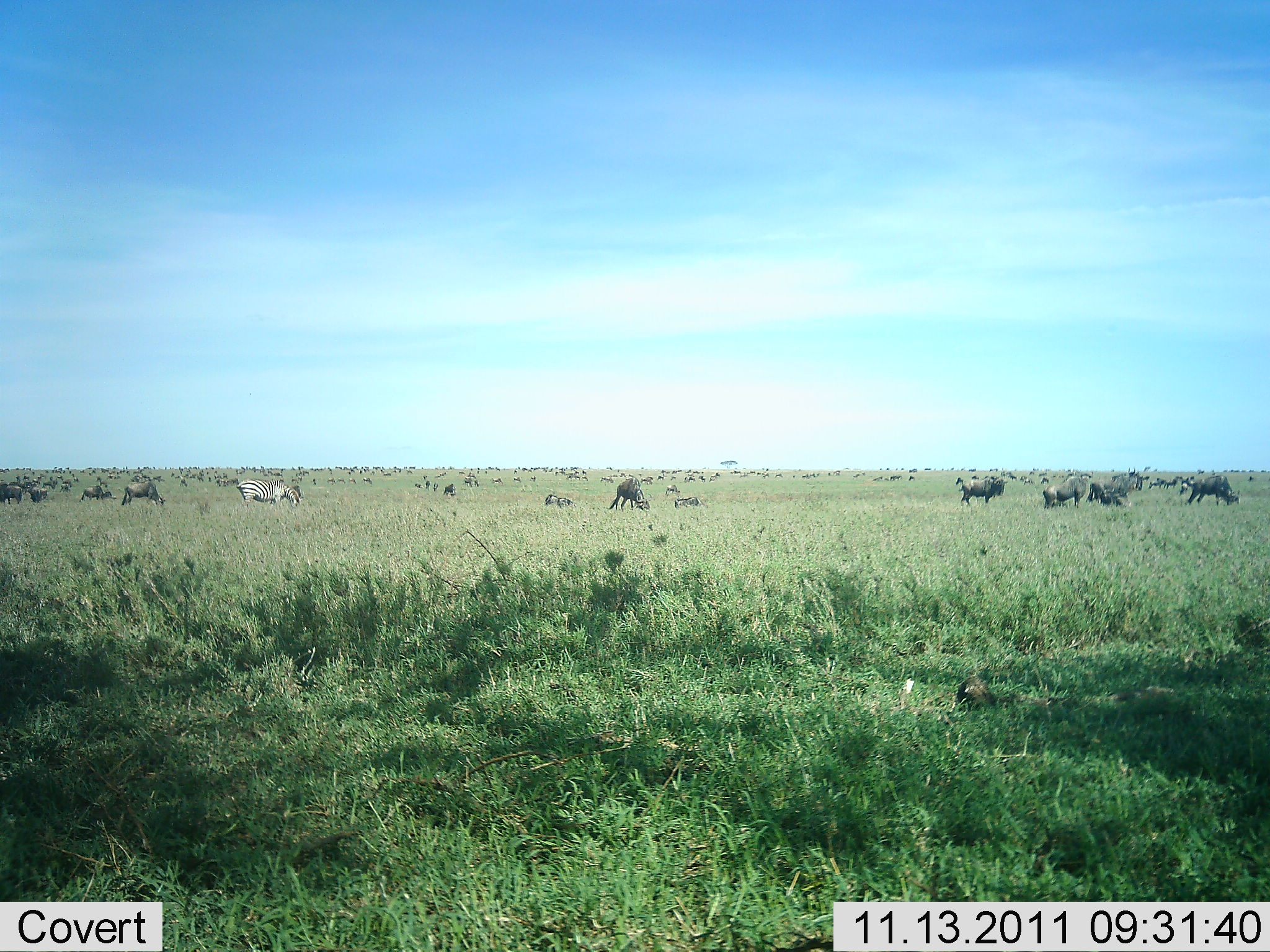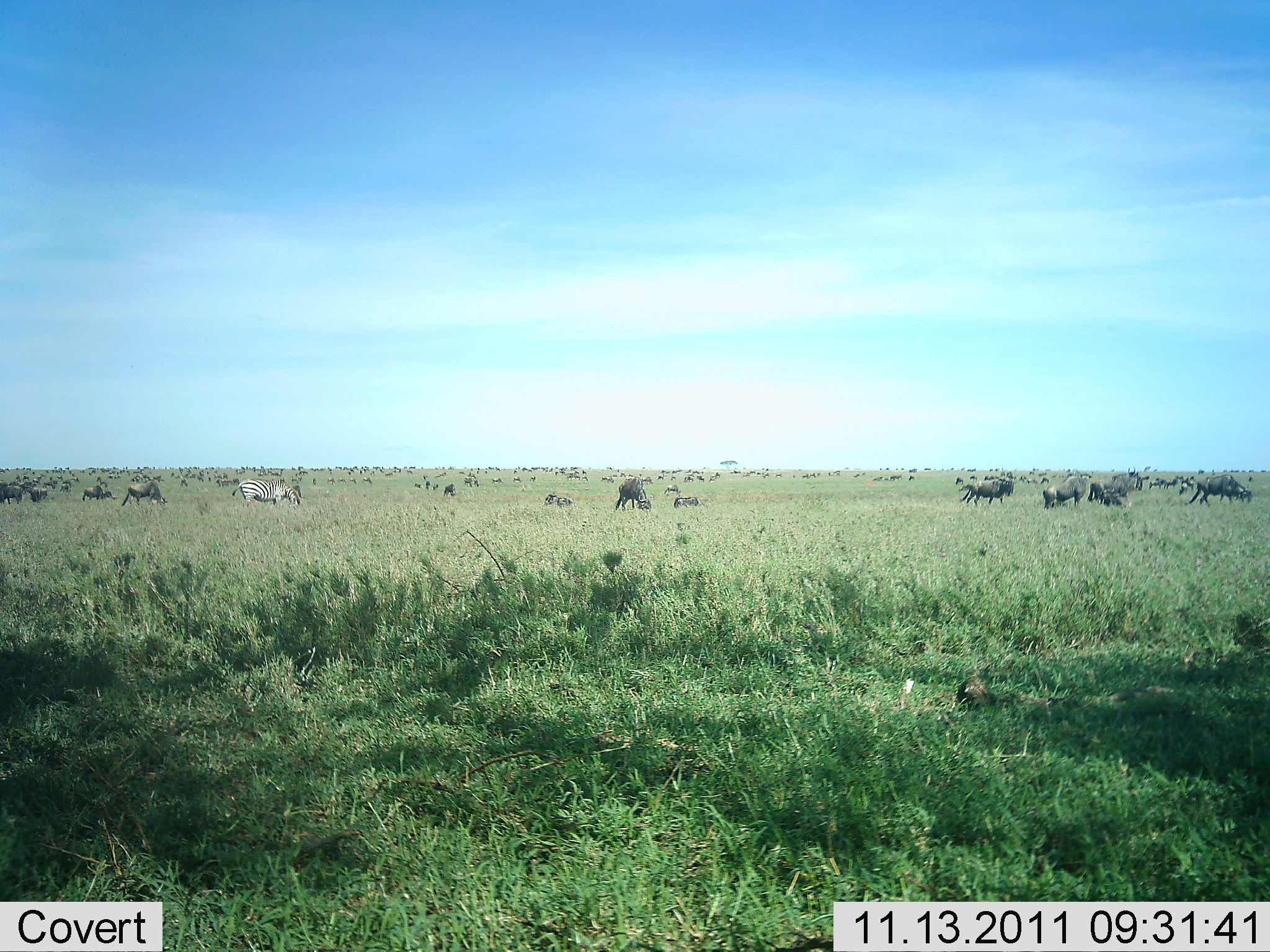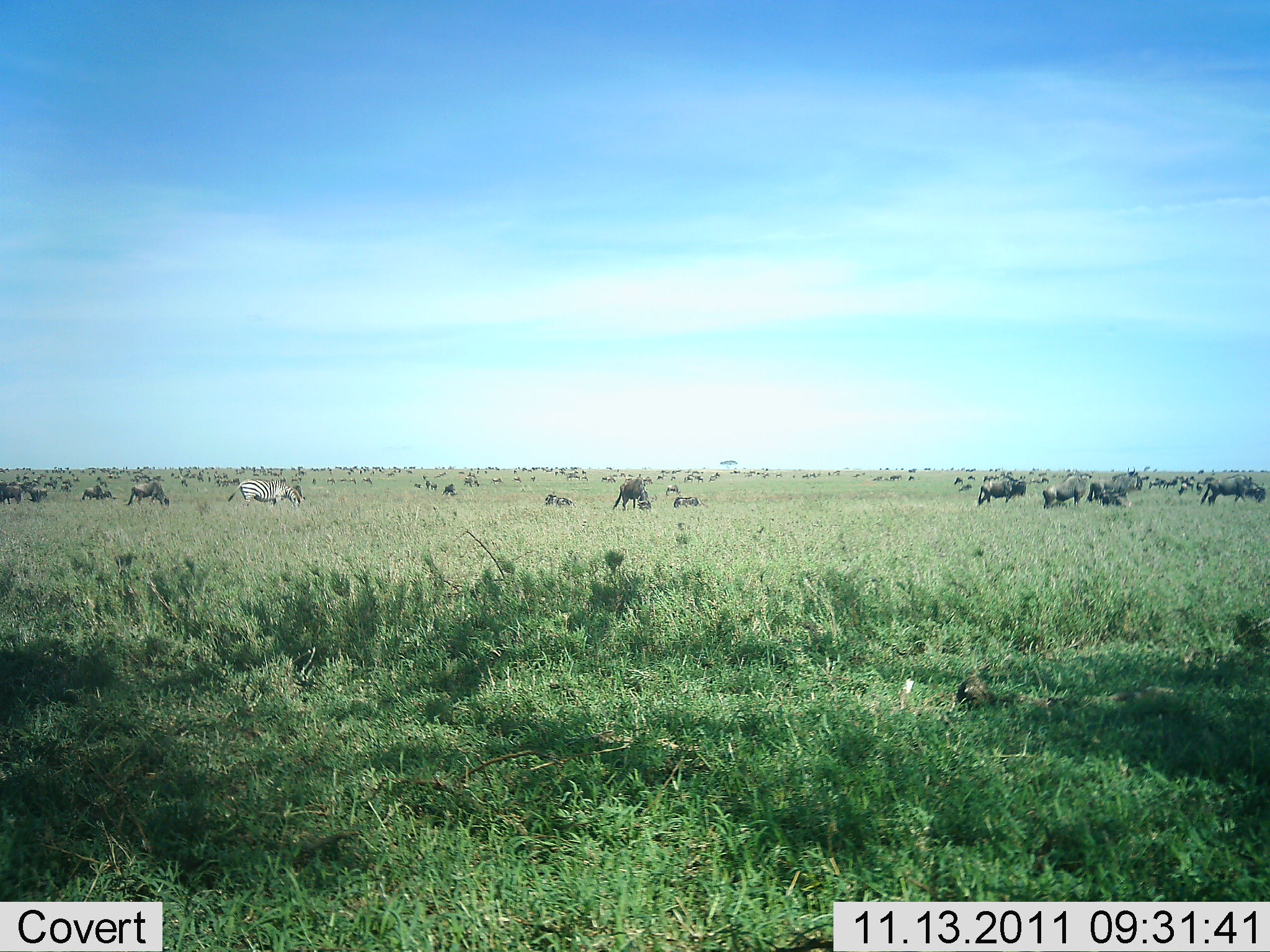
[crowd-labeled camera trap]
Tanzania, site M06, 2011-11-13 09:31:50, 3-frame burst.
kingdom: Animalia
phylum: Chordata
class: Mammalia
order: Artiodactyla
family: Bovidae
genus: Connochaetes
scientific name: Connochaetes taurinus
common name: blue wildebeest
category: wildebeest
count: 51+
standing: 72%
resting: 6%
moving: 33%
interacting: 0%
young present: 0%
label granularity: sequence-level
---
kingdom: Animalia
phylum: Chordata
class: Mammalia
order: Perissodactyla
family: Equidae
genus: Equus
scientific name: Equus quagga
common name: plains zebra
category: zebra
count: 1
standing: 38%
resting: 0%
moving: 15%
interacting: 0%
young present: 0%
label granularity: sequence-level